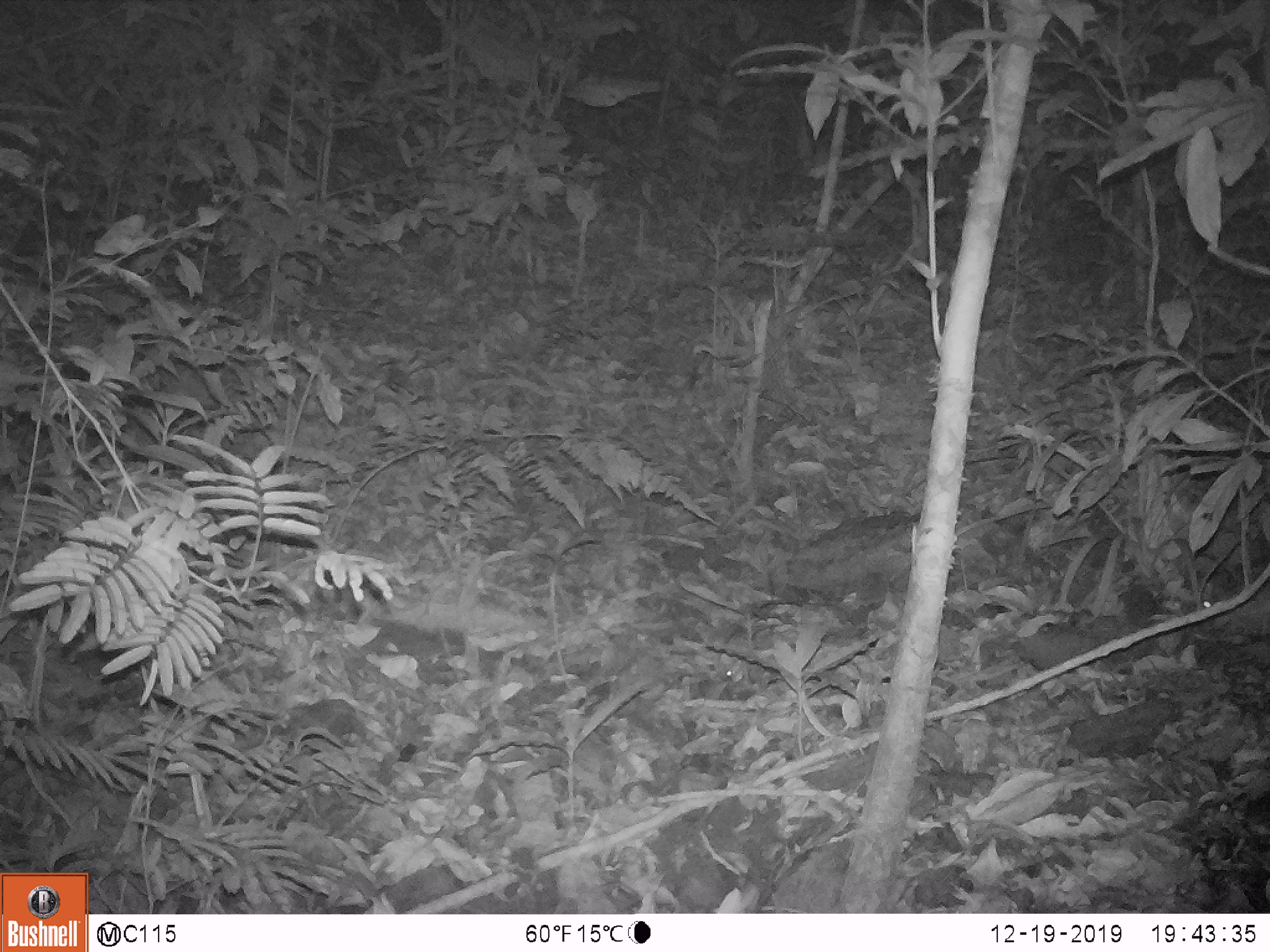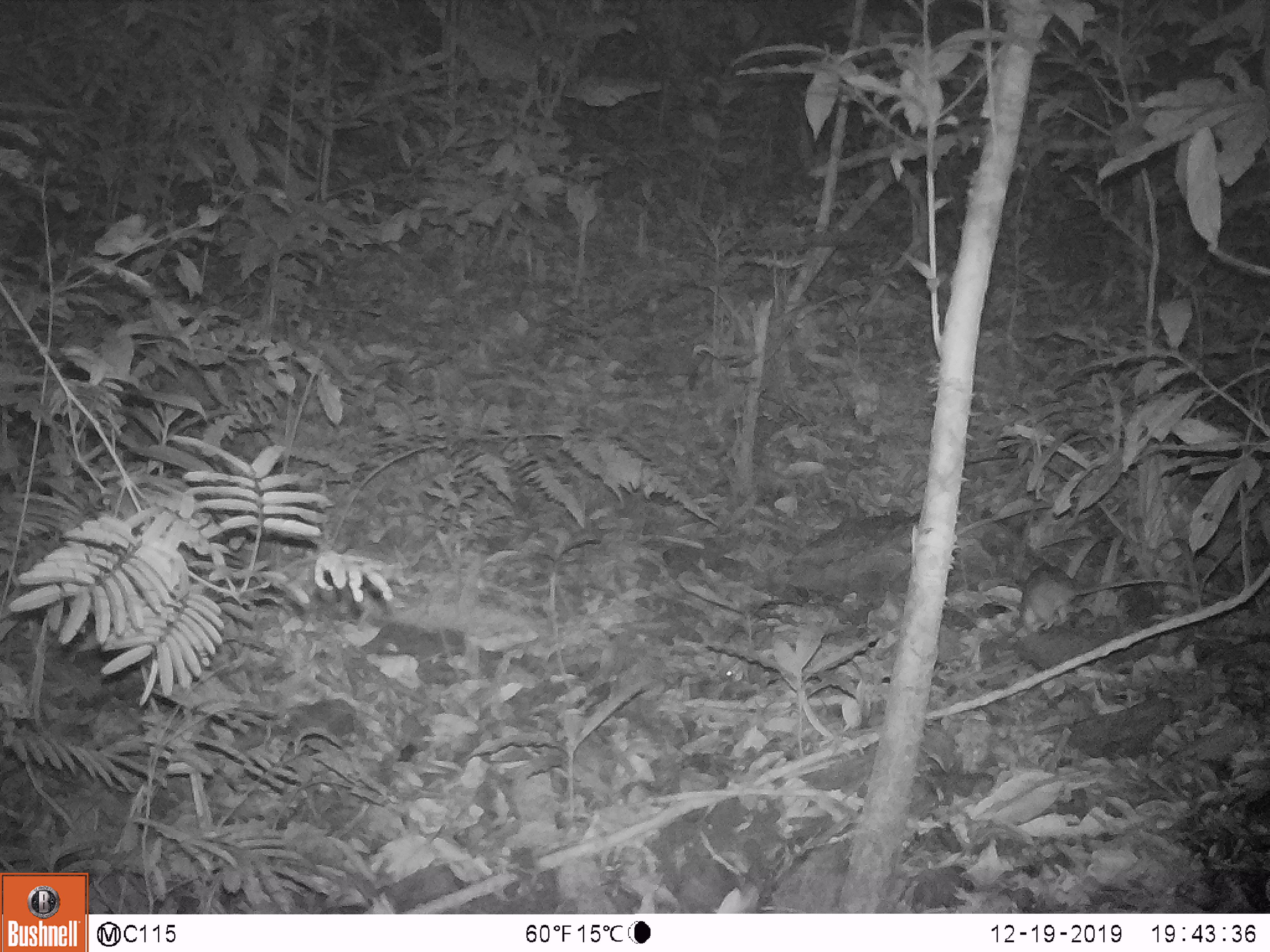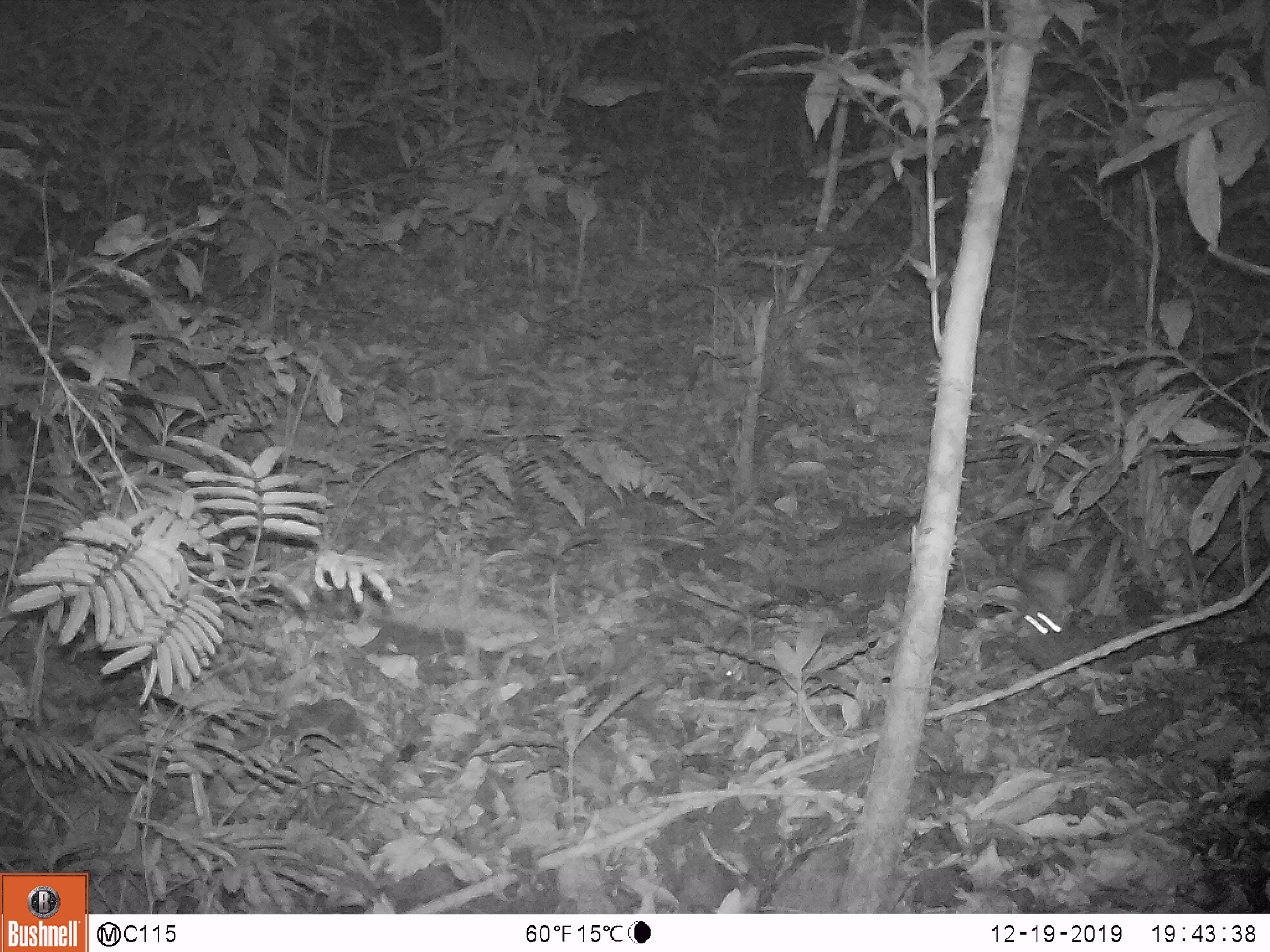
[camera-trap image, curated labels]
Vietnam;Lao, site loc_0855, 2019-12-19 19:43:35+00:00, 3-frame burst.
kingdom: Animalia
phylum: Chordata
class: Mammalia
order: Rodentia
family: Muridae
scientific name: Muridae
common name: old-world mice and rats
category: unidentified murid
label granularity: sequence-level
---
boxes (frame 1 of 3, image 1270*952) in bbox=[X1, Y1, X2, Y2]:
unidentified murid: bbox=[1180, 563, 1270, 654]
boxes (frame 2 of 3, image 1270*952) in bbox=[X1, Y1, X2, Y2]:
unidentified murid: bbox=[1010, 560, 1246, 642]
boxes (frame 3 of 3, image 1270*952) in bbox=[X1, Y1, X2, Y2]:
unidentified murid: bbox=[1012, 562, 1081, 635]